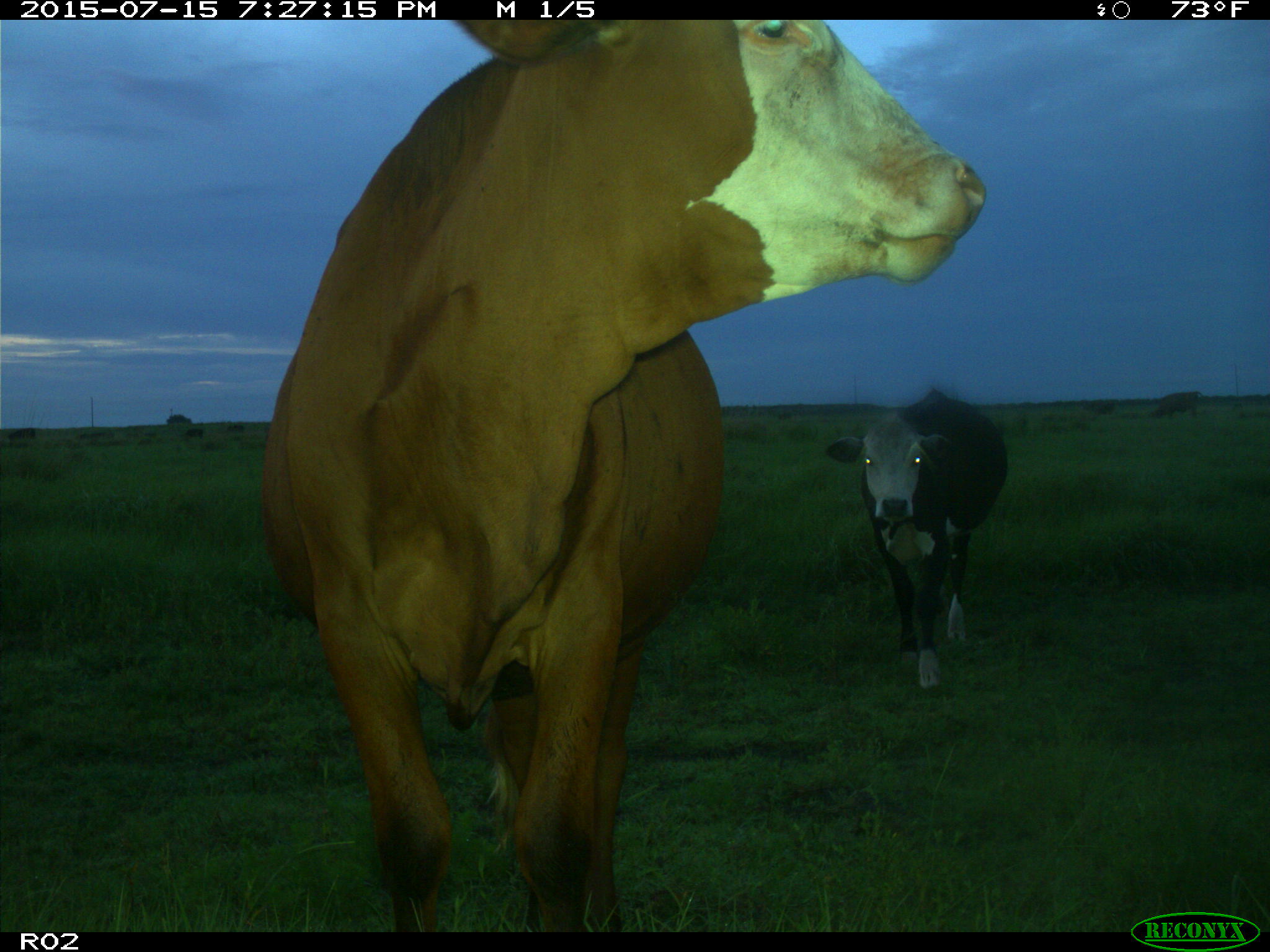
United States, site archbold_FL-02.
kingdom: Animalia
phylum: Chordata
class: Mammalia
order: Artiodactyla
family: Bovidae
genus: Bos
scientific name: Bos taurus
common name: domestic cow